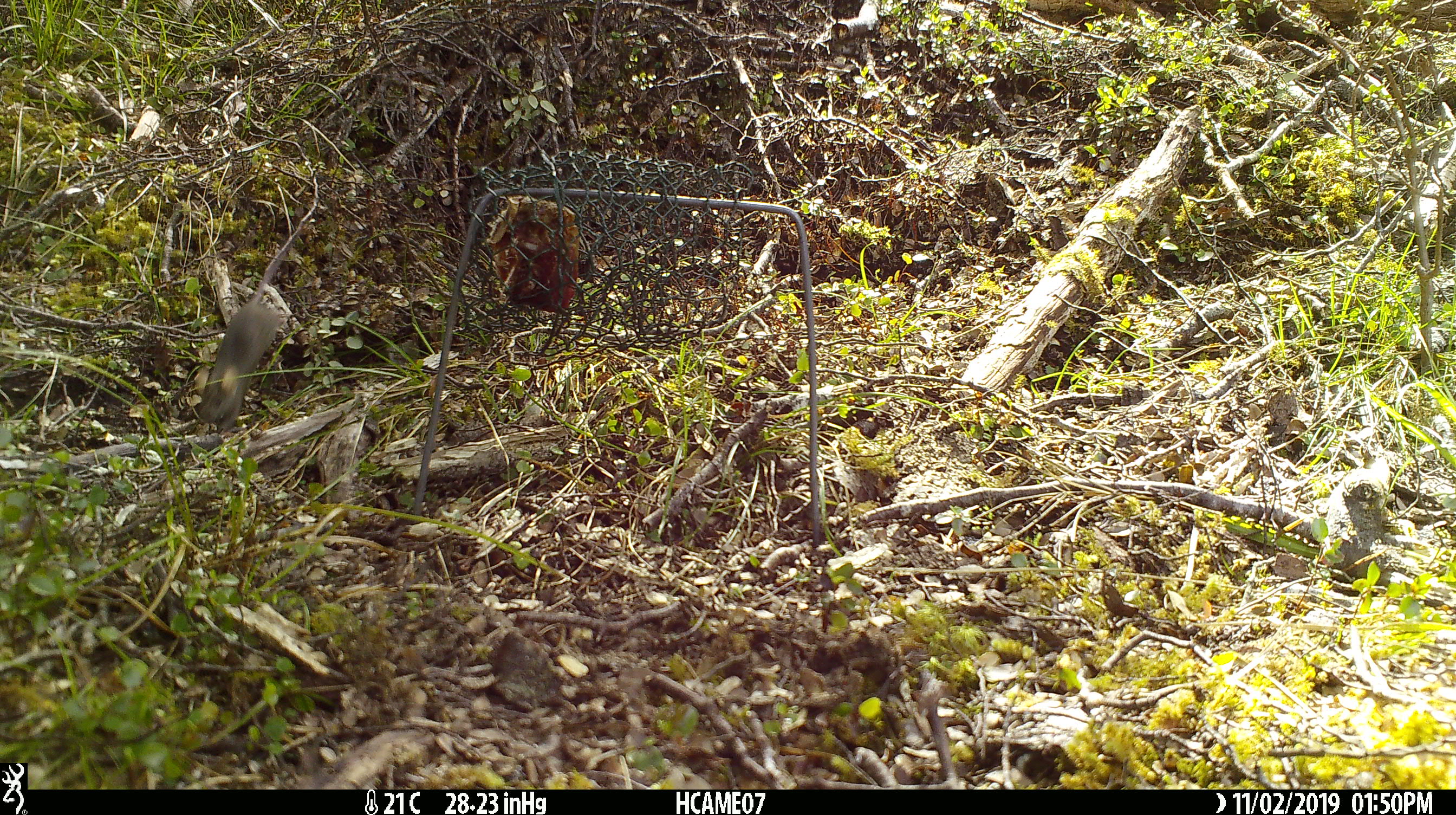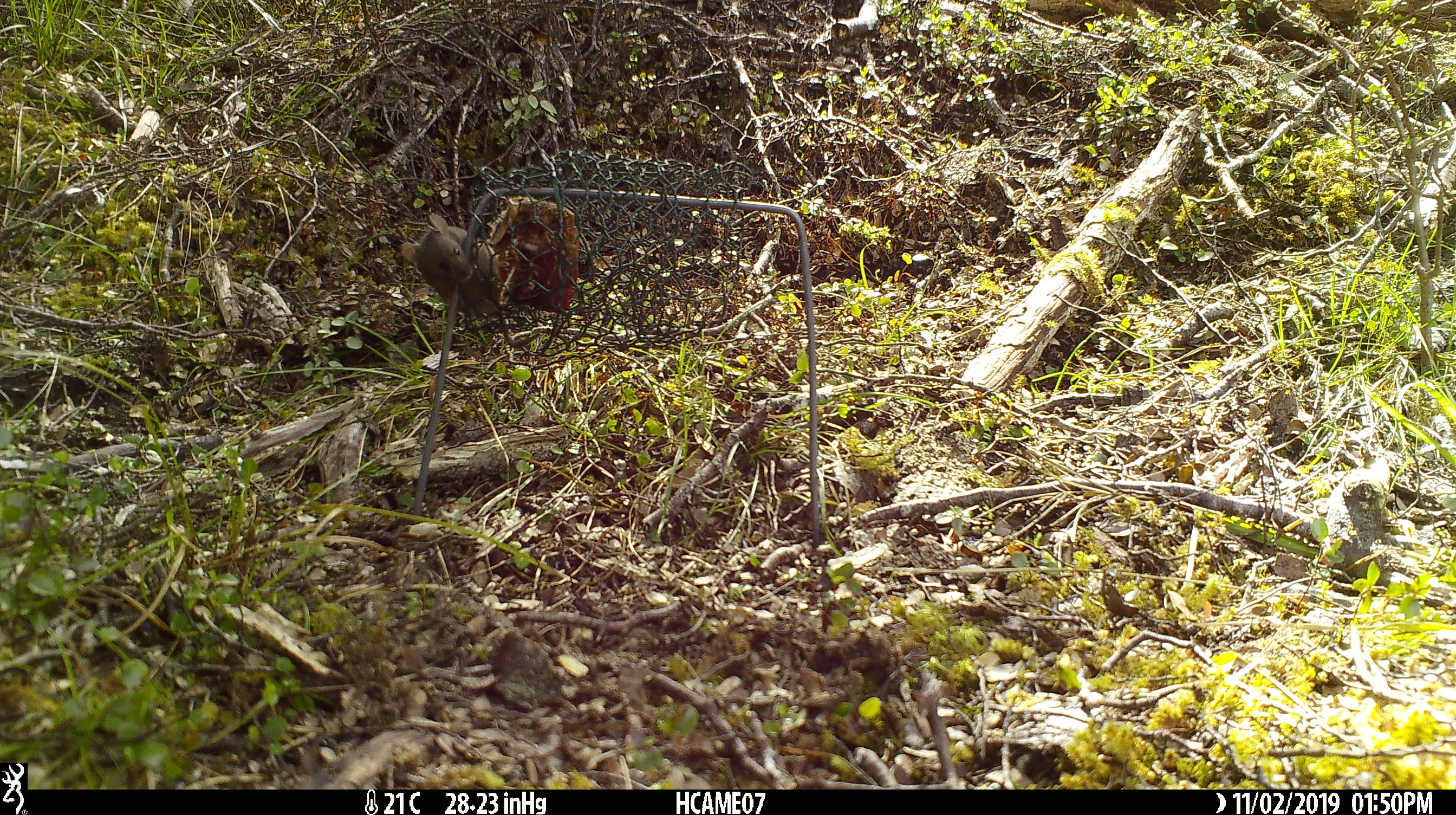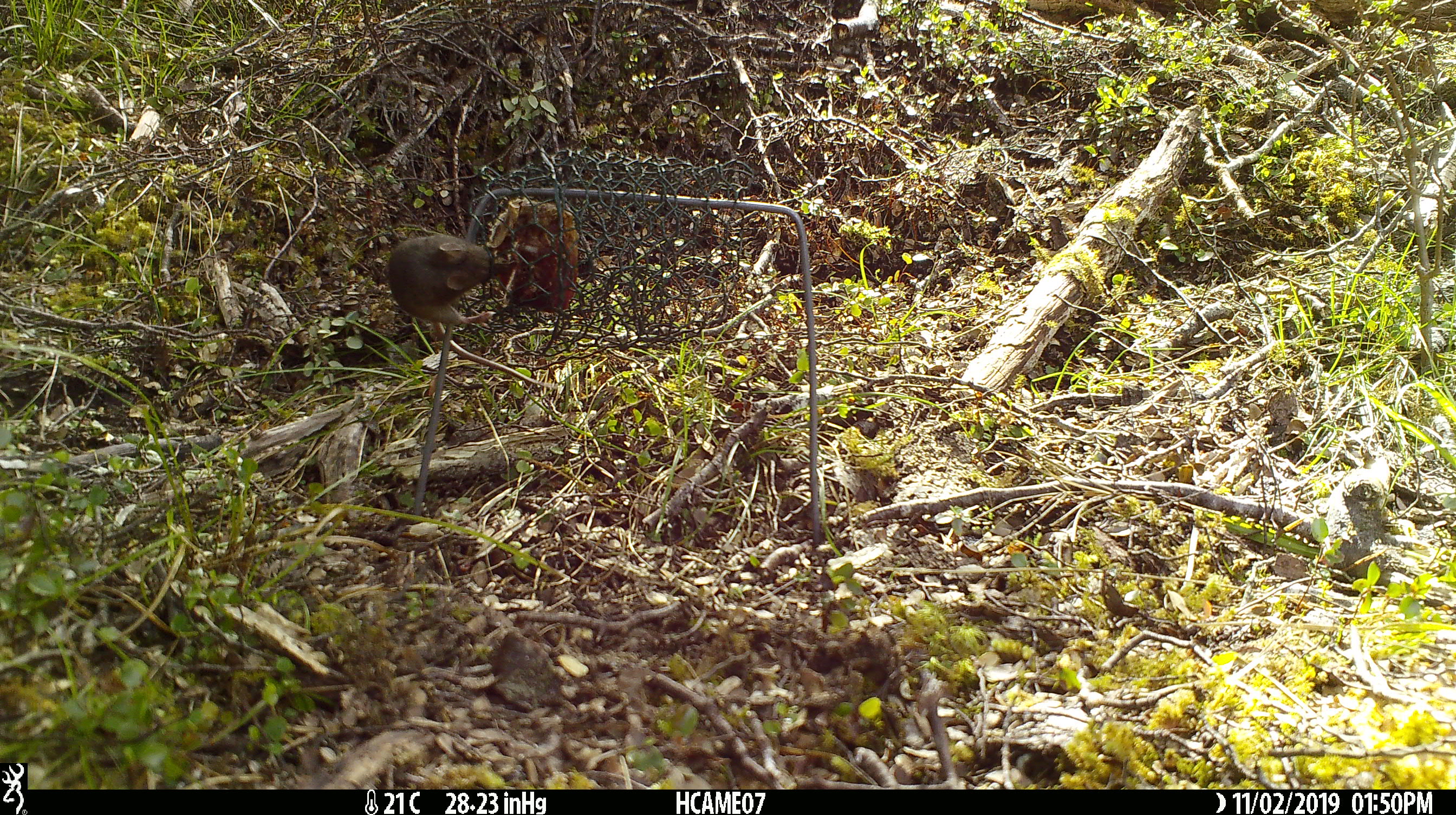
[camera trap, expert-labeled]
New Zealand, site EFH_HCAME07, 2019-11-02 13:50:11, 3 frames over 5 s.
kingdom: Animalia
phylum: Chordata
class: Mammalia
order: Rodentia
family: Muridae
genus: Mus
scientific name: Mus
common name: mouse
Mouse (Mus).